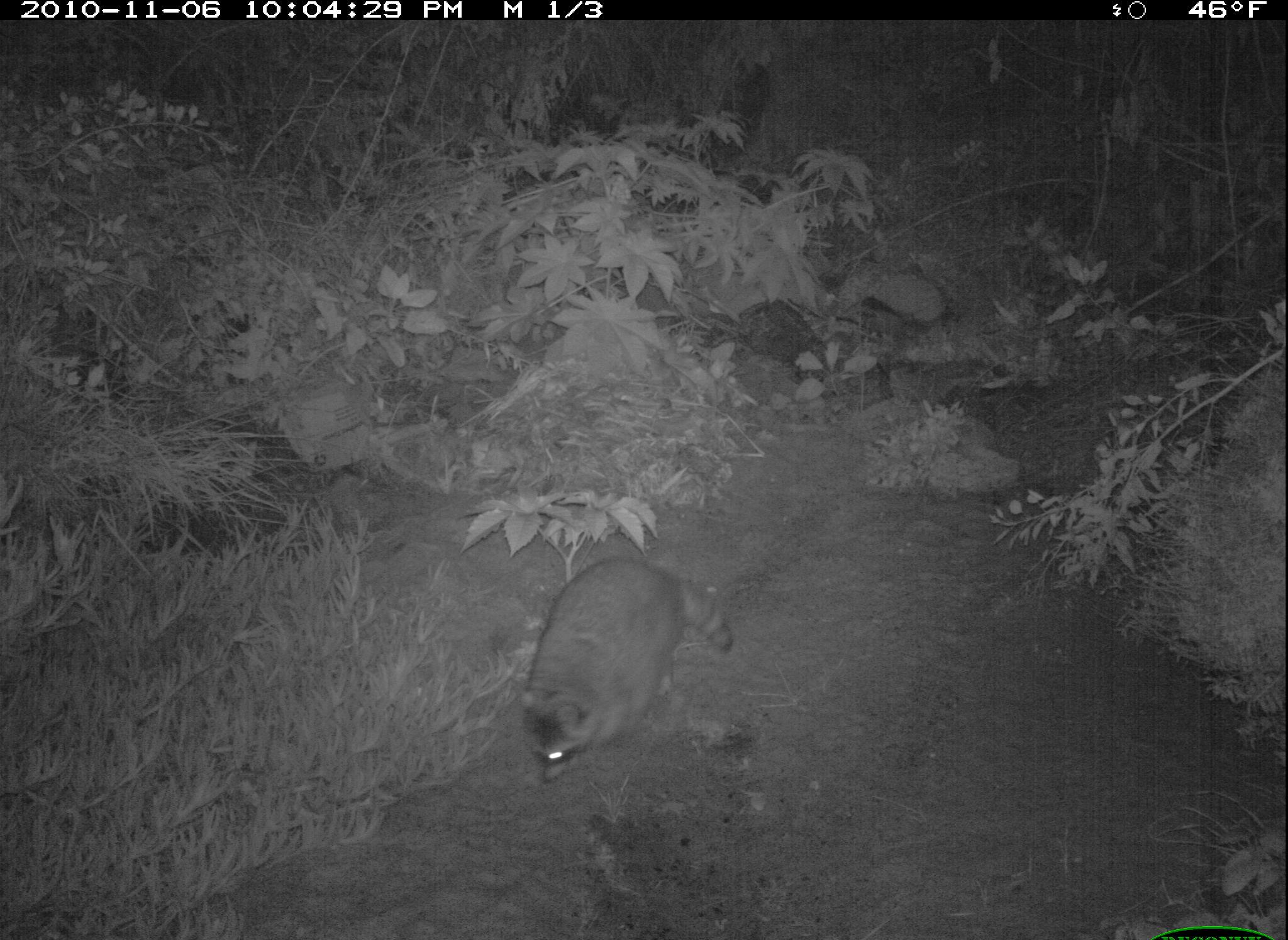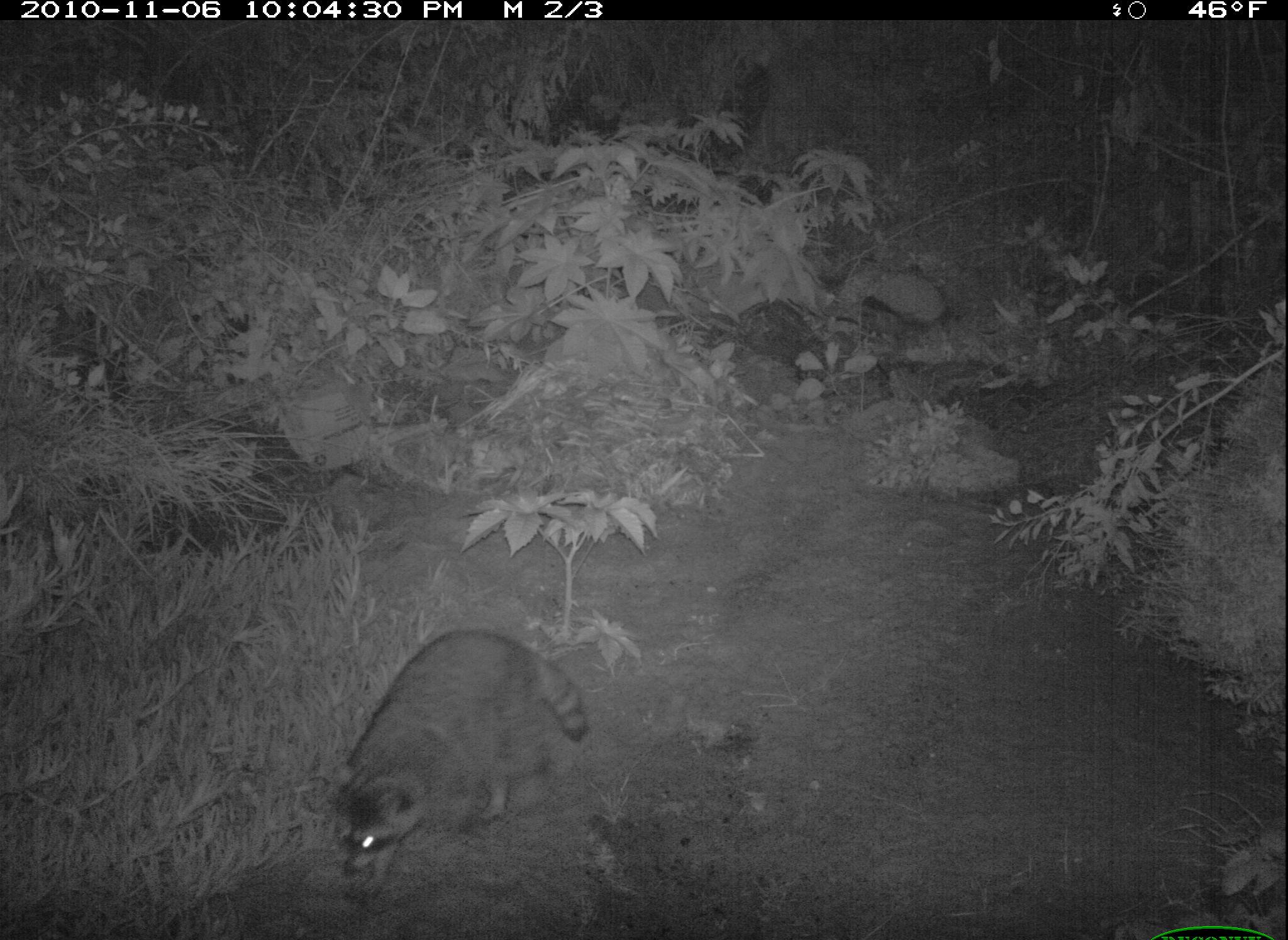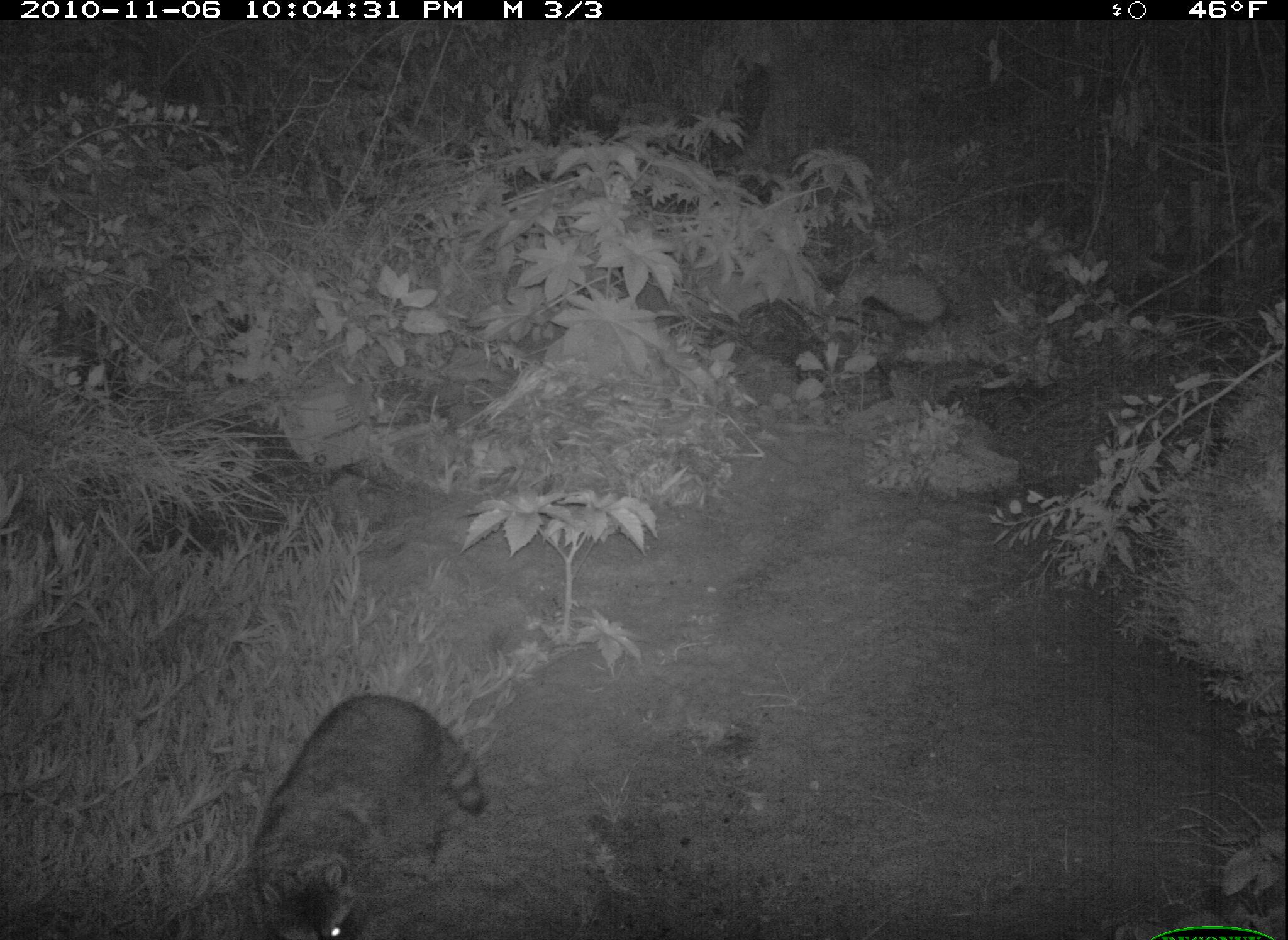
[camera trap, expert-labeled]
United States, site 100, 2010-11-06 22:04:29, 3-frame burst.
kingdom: Animalia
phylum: Chordata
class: Mammalia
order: Carnivora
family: Procyonidae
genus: Procyon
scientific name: Procyon lotor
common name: raccoon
Raccoon (Procyon lotor).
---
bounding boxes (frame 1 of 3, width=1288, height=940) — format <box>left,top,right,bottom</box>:
raccoon: <box>515,552,733,784</box>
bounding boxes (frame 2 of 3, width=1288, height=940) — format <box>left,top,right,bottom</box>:
raccoon: <box>317,617,596,907</box>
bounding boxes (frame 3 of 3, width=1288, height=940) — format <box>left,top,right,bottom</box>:
raccoon: <box>240,683,504,929</box>